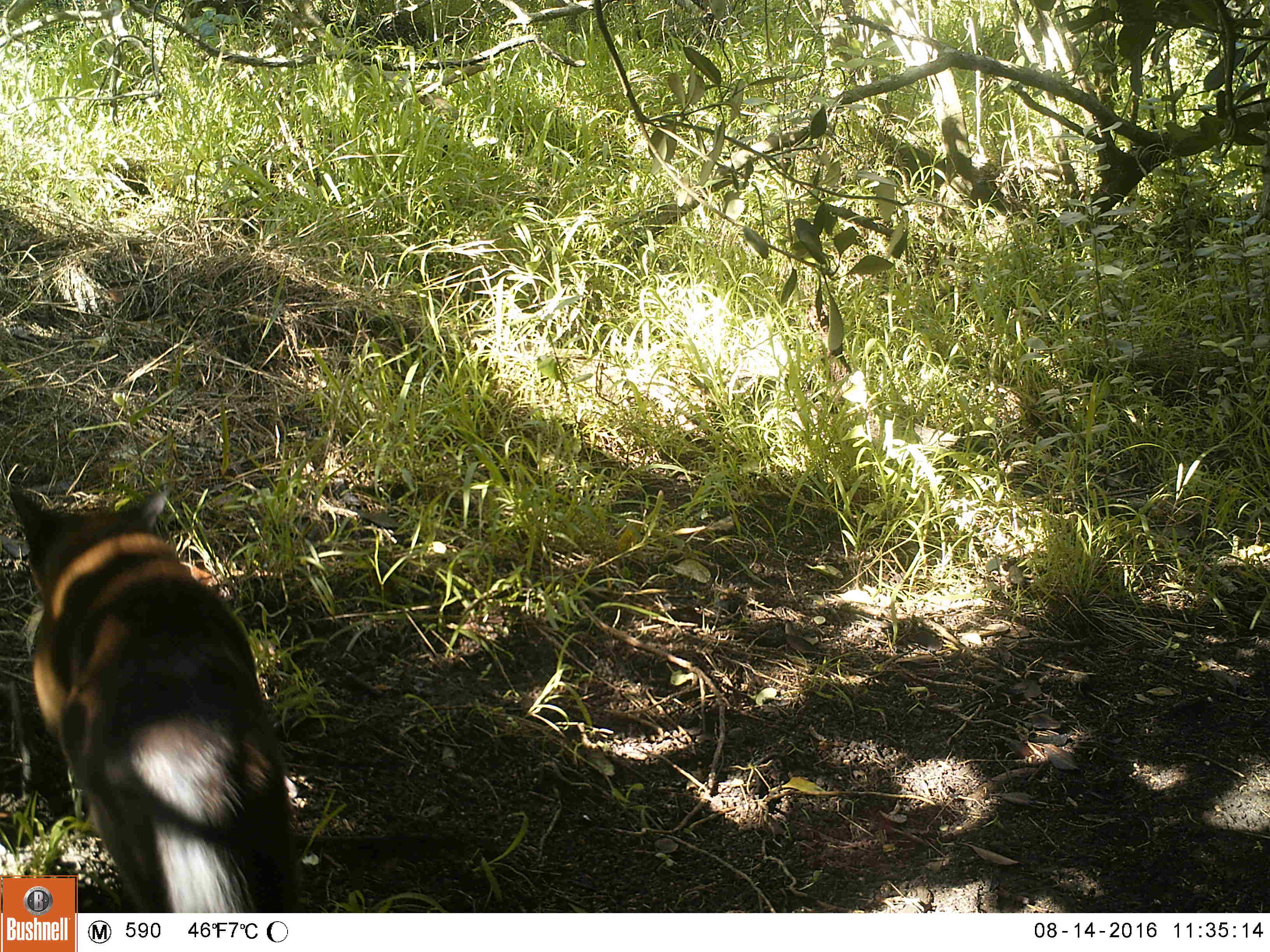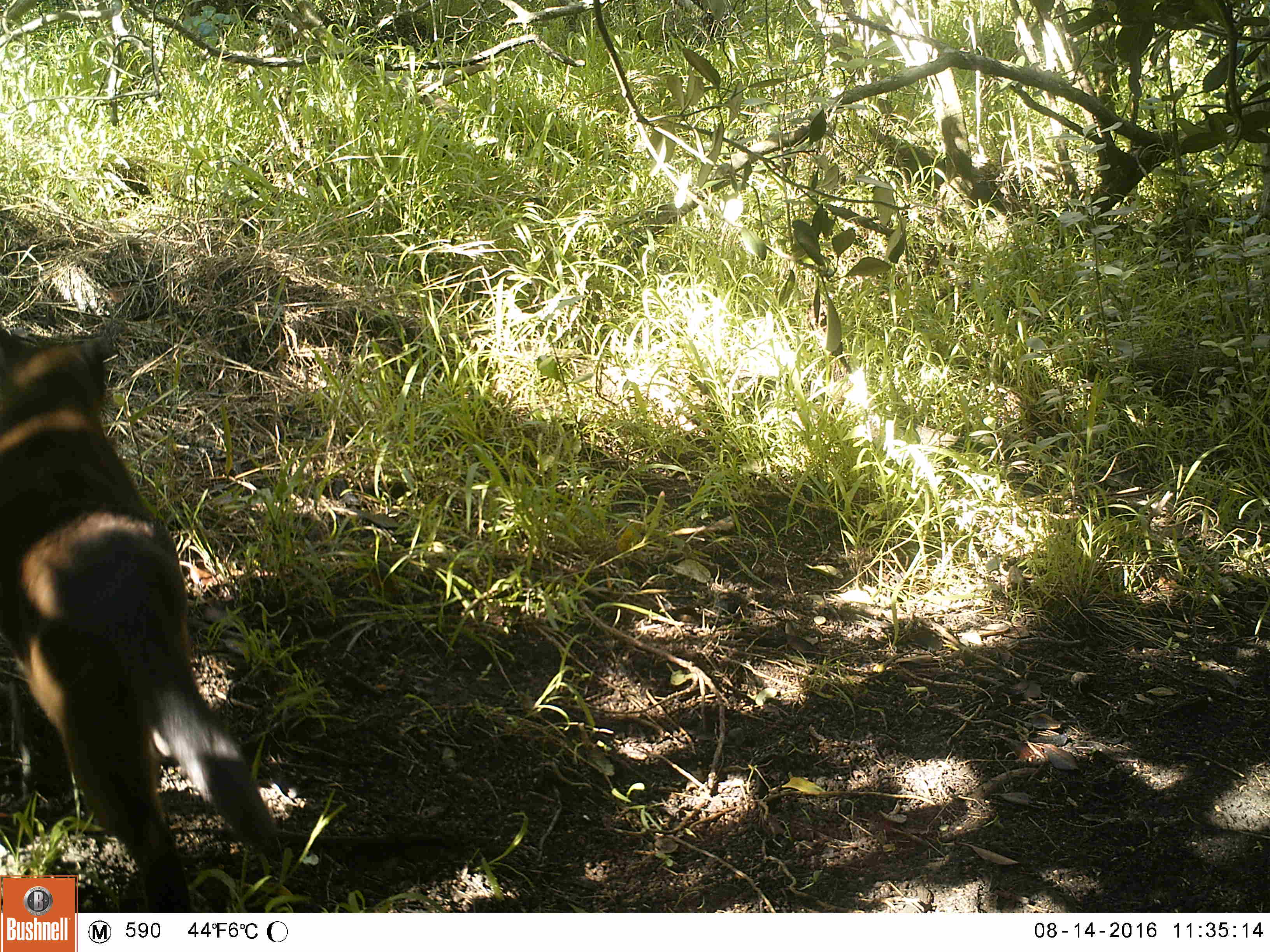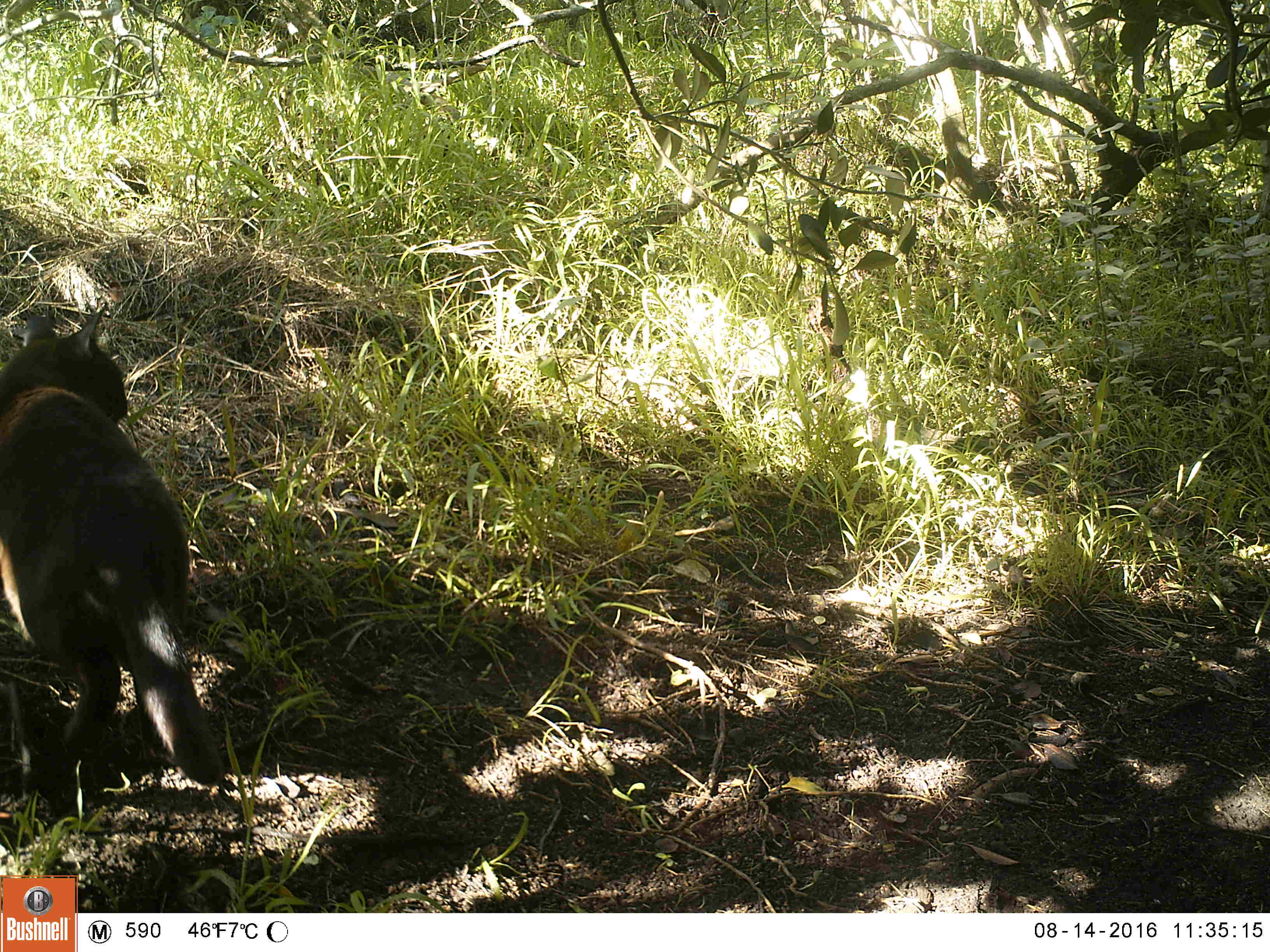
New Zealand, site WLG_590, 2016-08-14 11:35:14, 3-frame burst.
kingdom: Animalia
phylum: Chordata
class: Mammalia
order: Carnivora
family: Felidae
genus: Felis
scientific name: Felis catus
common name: domestic cat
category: cat